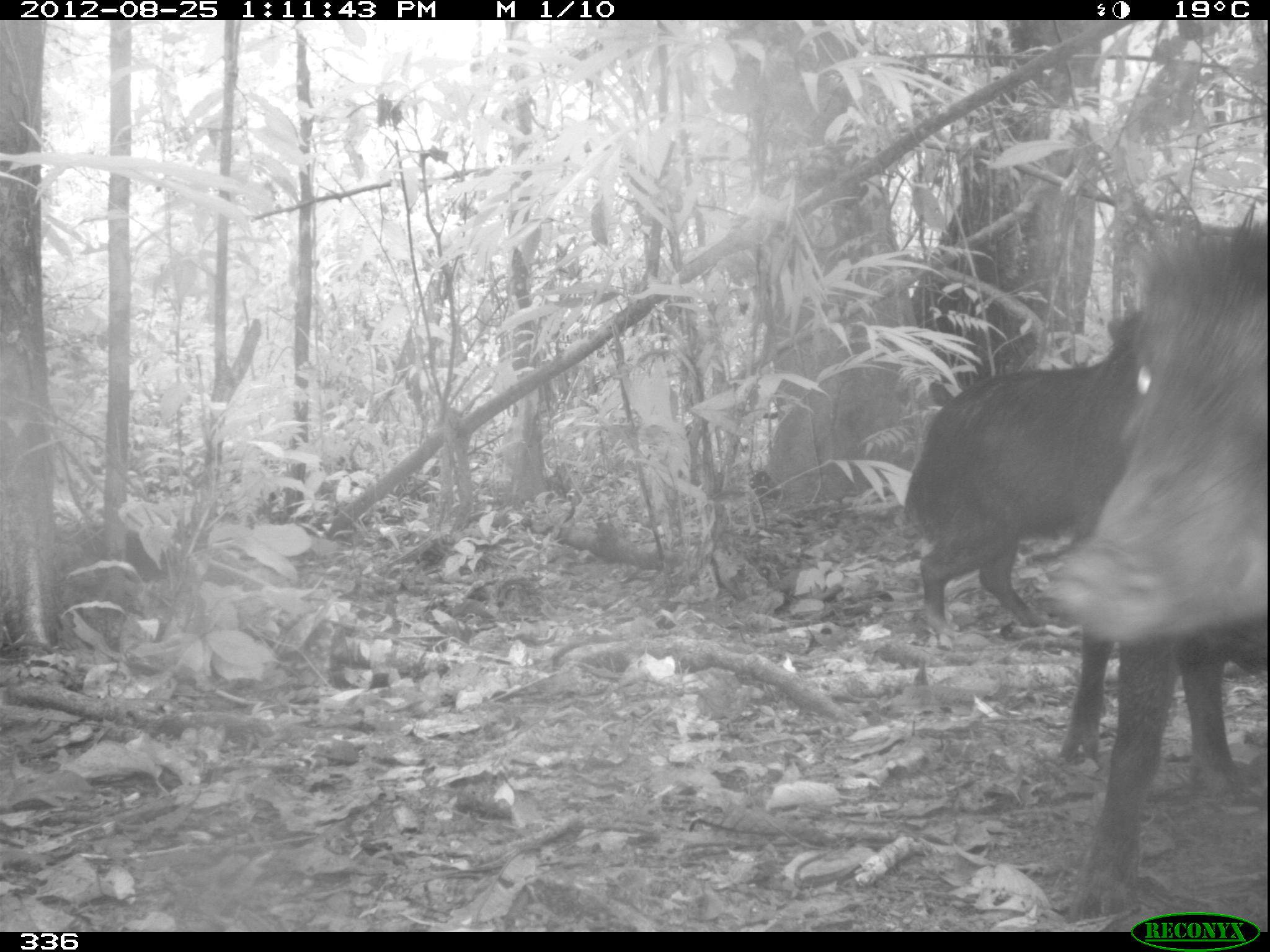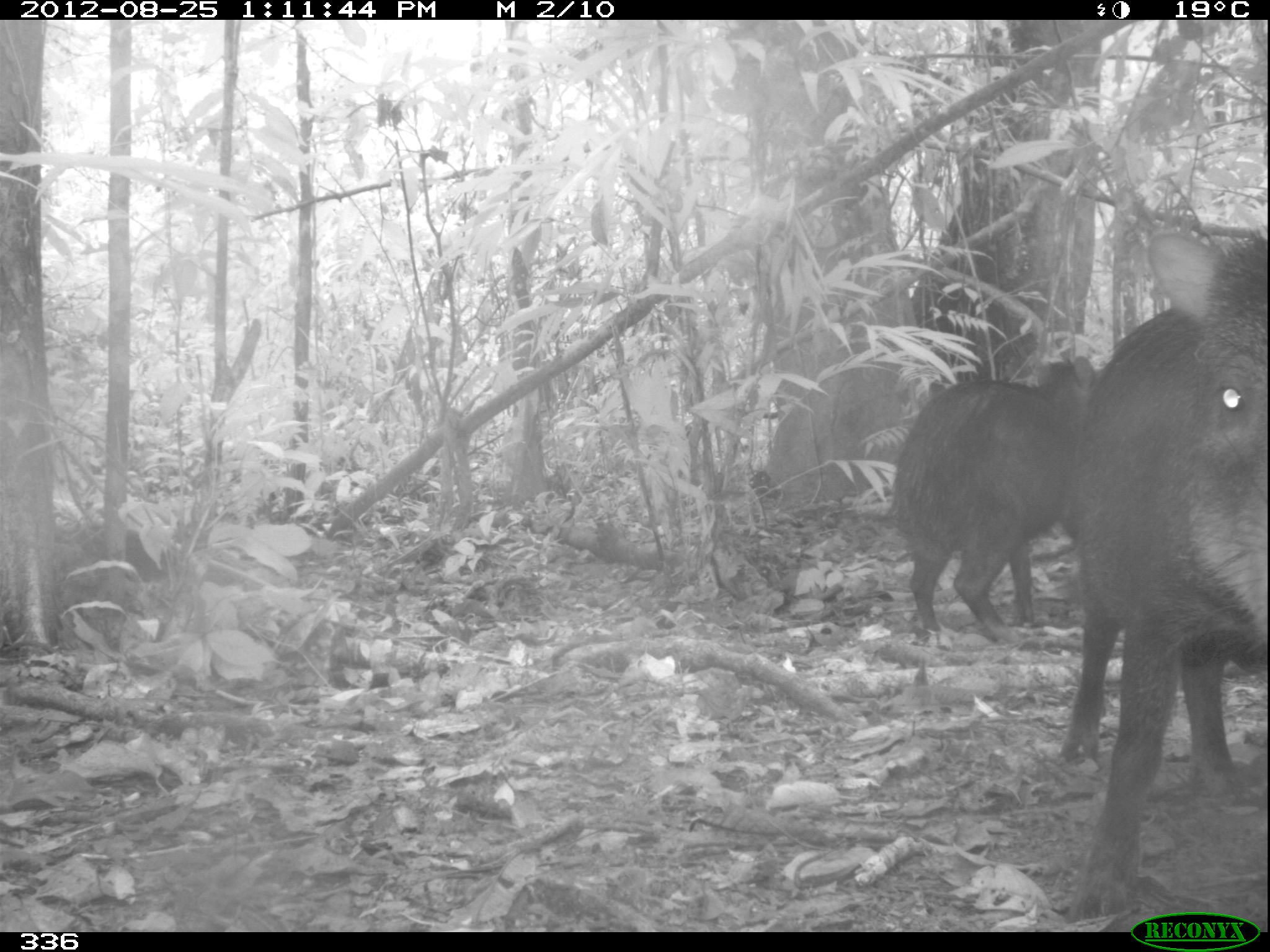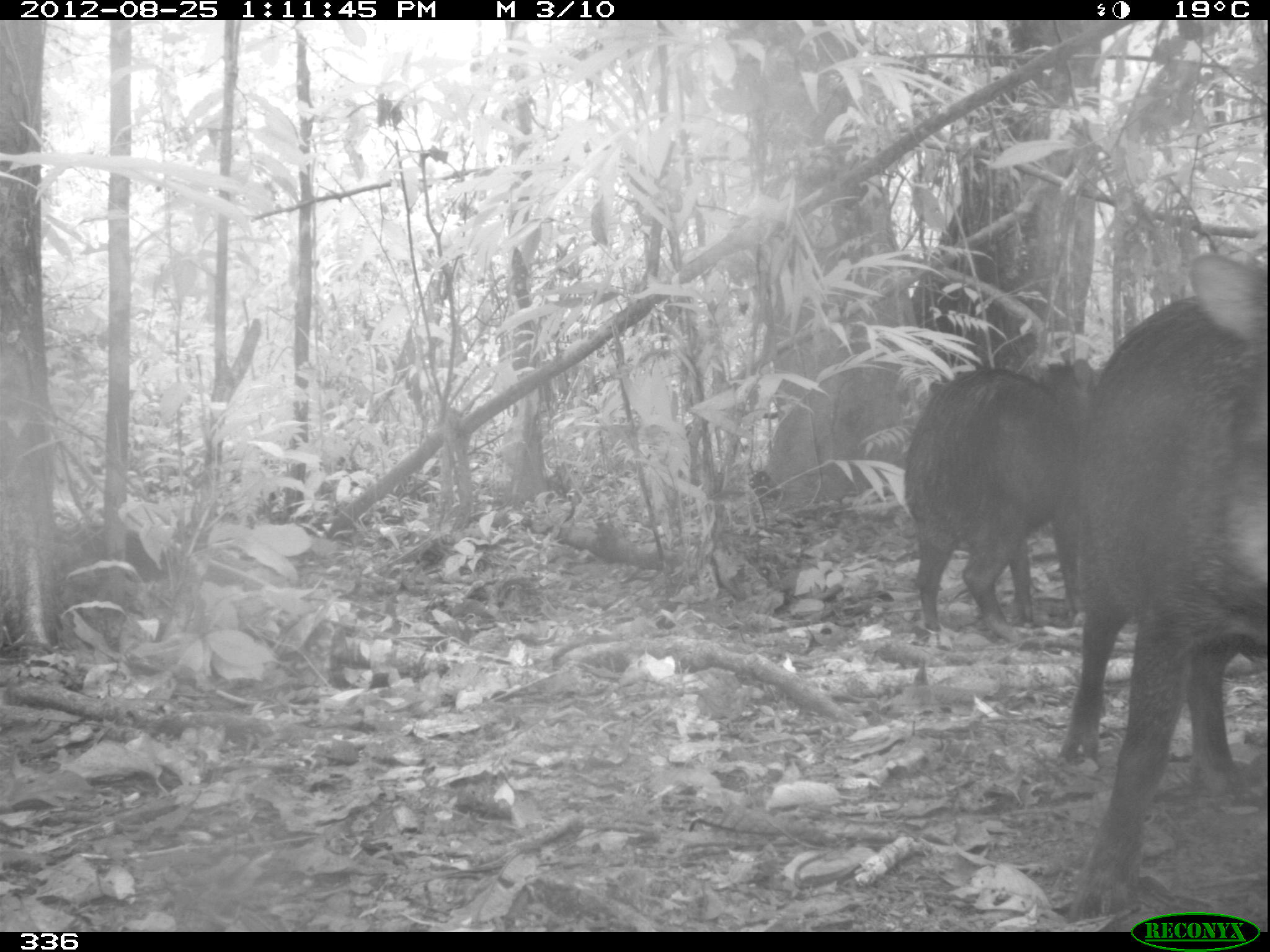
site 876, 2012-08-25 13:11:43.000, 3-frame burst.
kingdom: Animalia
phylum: Chordata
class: Mammalia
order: Artiodactyla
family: Tayassuidae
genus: Tayassu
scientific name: Tayassu pecari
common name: white-lipped peccary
Tayassu pecari (white-lipped peccary).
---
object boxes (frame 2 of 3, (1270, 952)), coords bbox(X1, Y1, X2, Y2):
tayassu pecari: bbox(1062, 221, 1265, 927); bbox(888, 353, 1096, 648)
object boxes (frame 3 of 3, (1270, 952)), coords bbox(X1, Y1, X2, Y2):
tayassu pecari: bbox(1062, 247, 1265, 927); bbox(899, 352, 1100, 648)